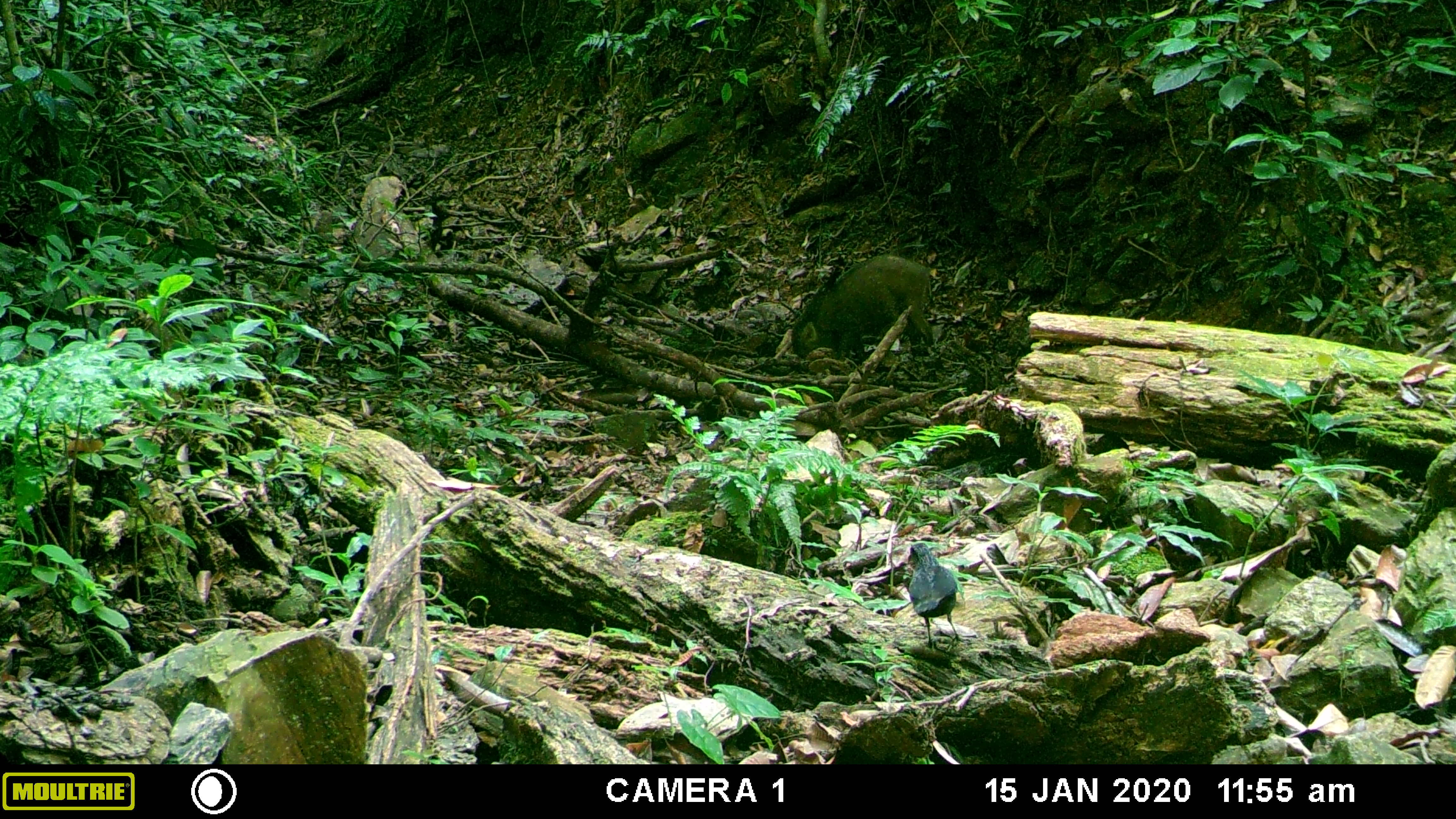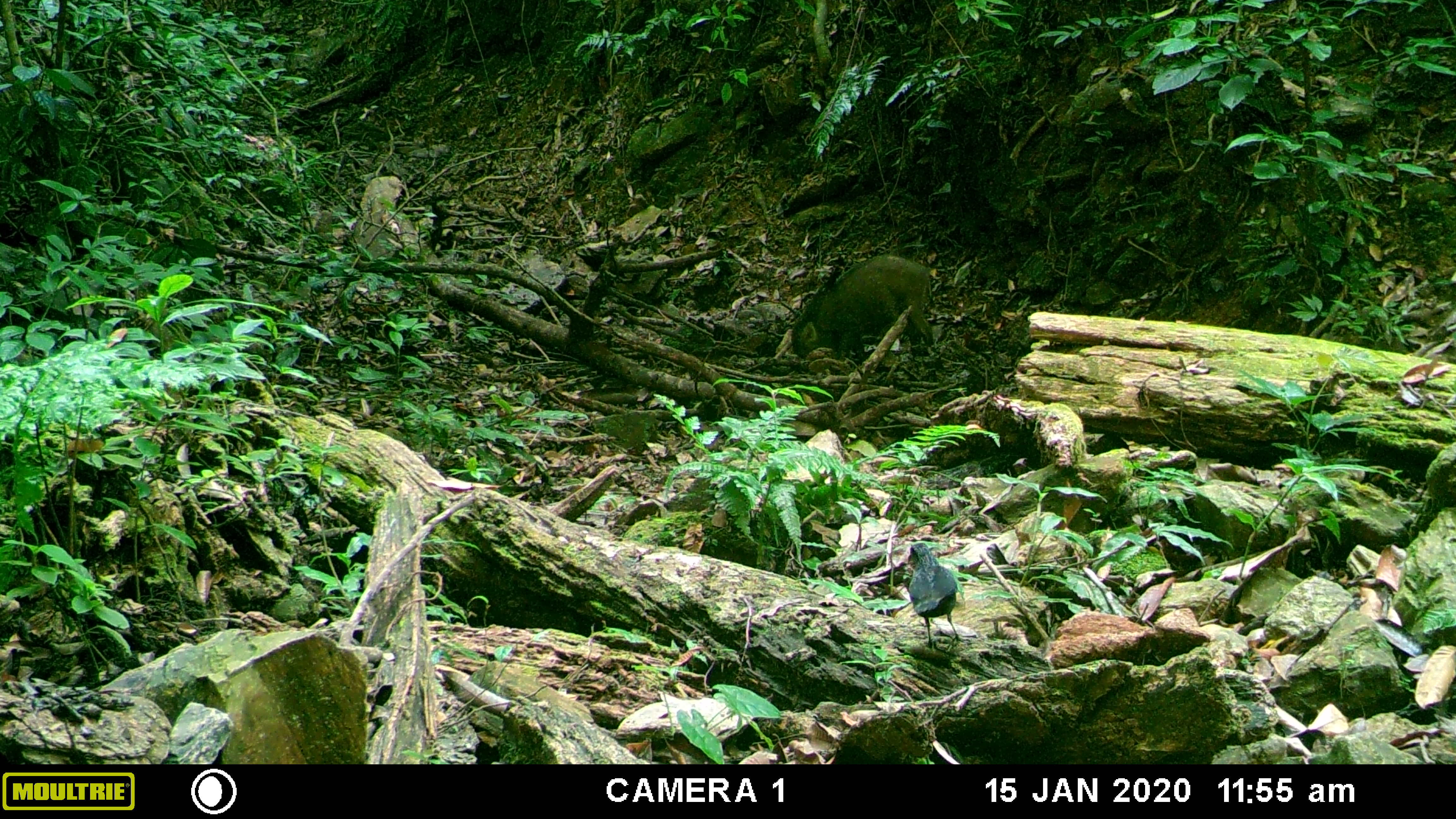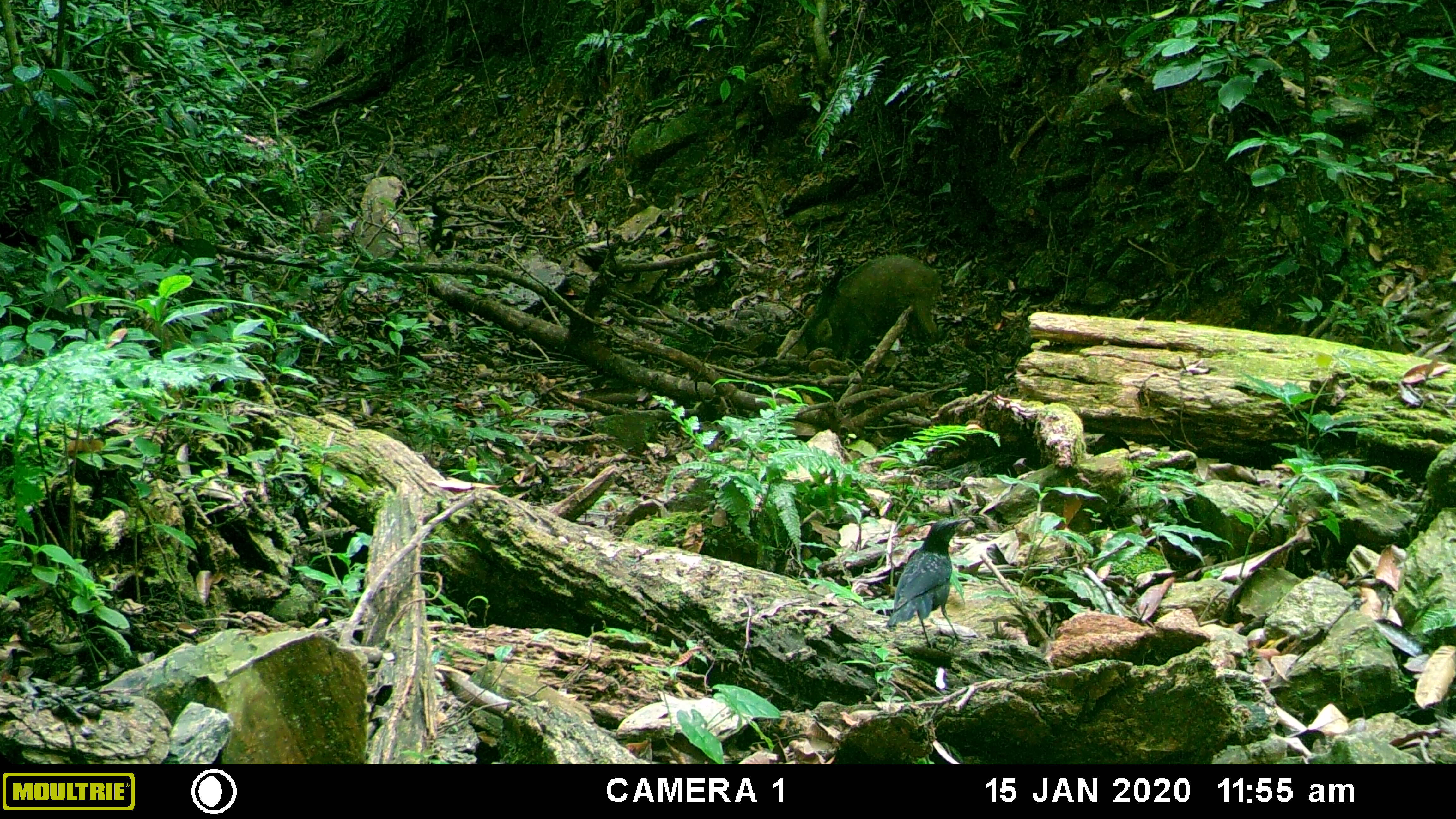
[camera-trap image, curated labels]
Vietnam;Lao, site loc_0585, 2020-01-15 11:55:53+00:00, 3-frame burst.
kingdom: Animalia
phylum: Chordata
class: Aves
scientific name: Aves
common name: bird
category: unidentified bird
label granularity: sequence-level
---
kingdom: Animalia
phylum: Chordata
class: Mammalia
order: Artiodactyla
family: Suidae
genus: Sus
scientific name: Sus scrofa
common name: eurasian wild pig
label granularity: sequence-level